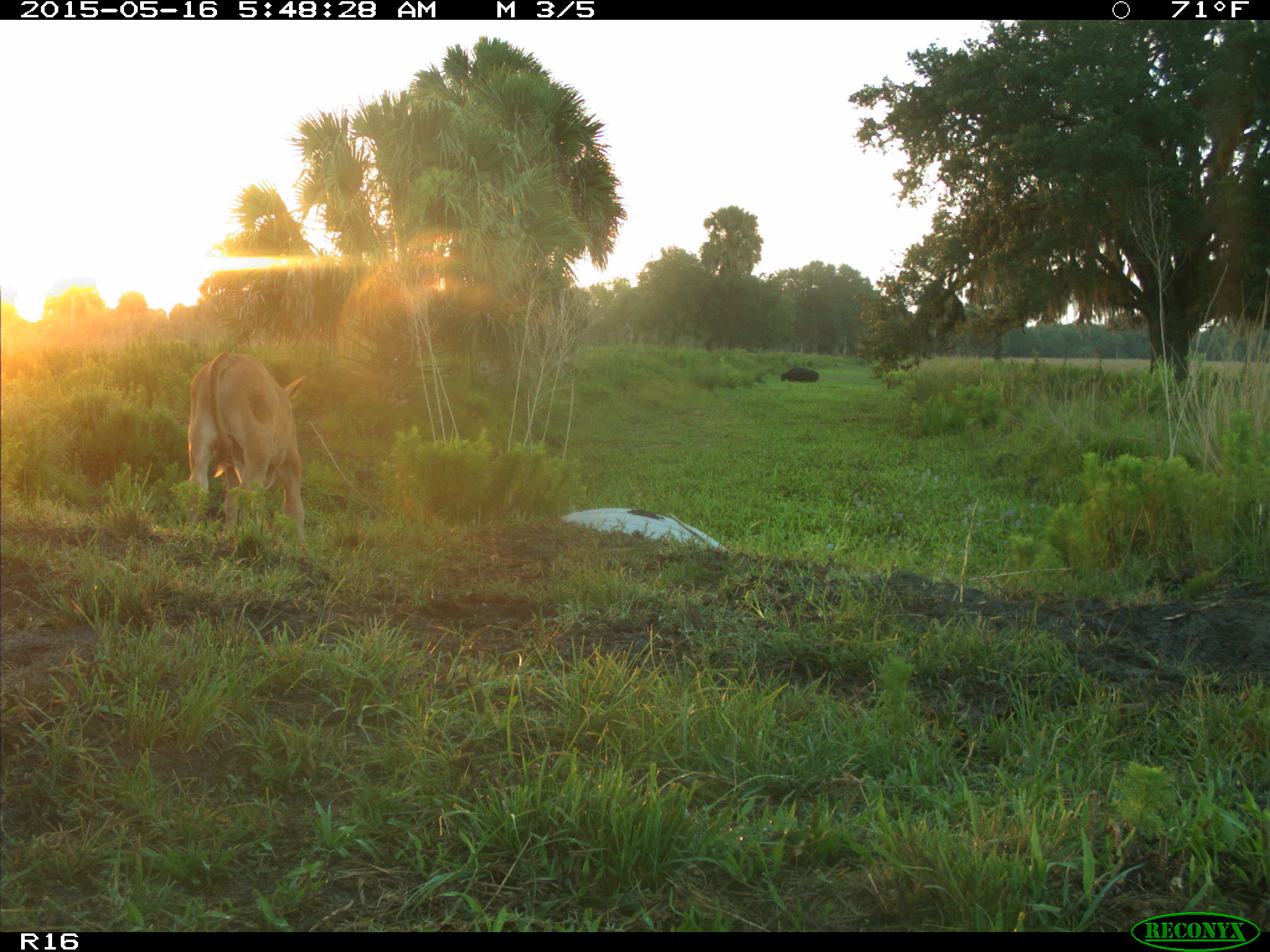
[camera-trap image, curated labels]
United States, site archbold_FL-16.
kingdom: Animalia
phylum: Chordata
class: Mammalia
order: Artiodactyla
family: Bovidae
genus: Bos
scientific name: Bos taurus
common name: domestic cow